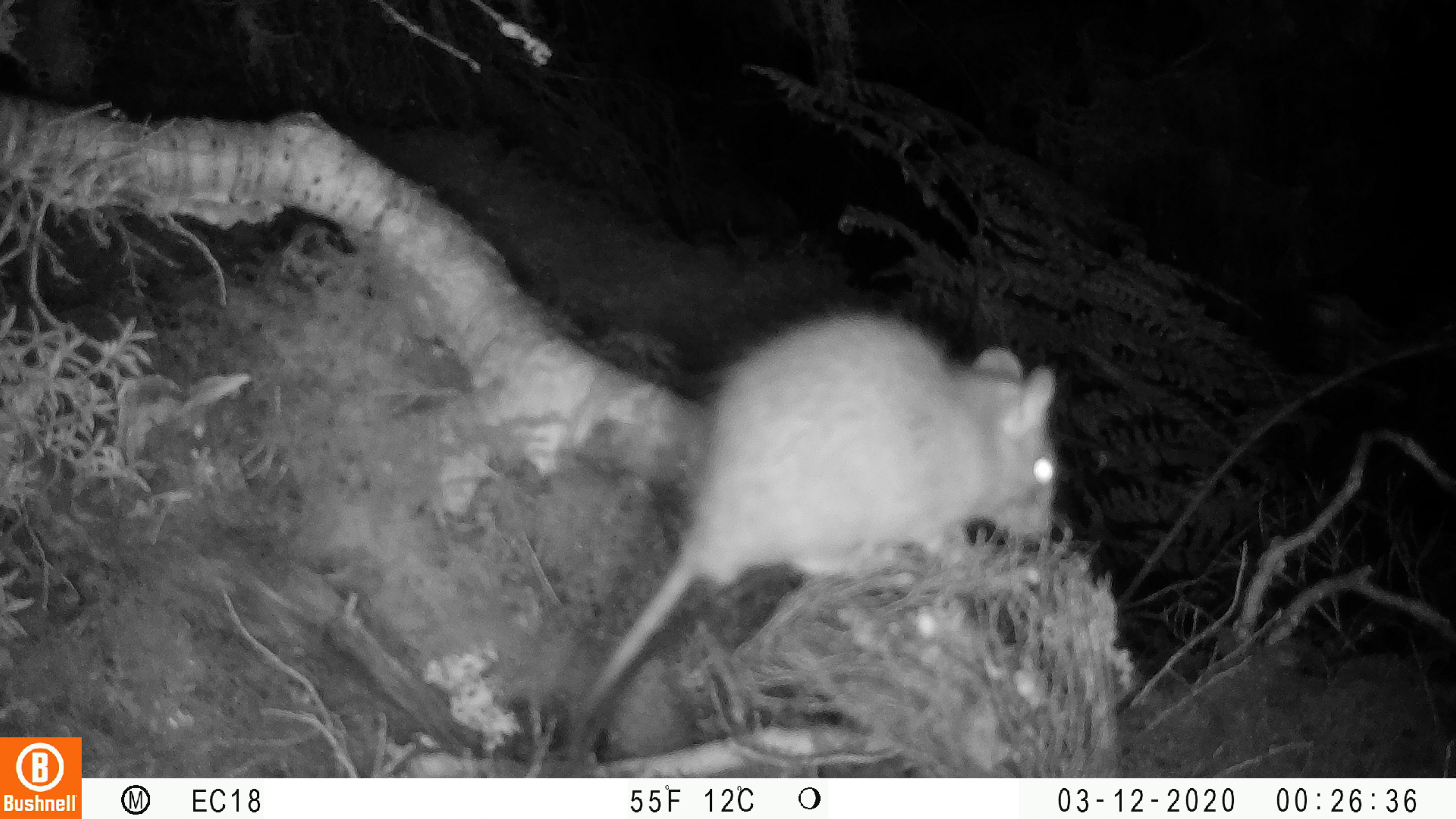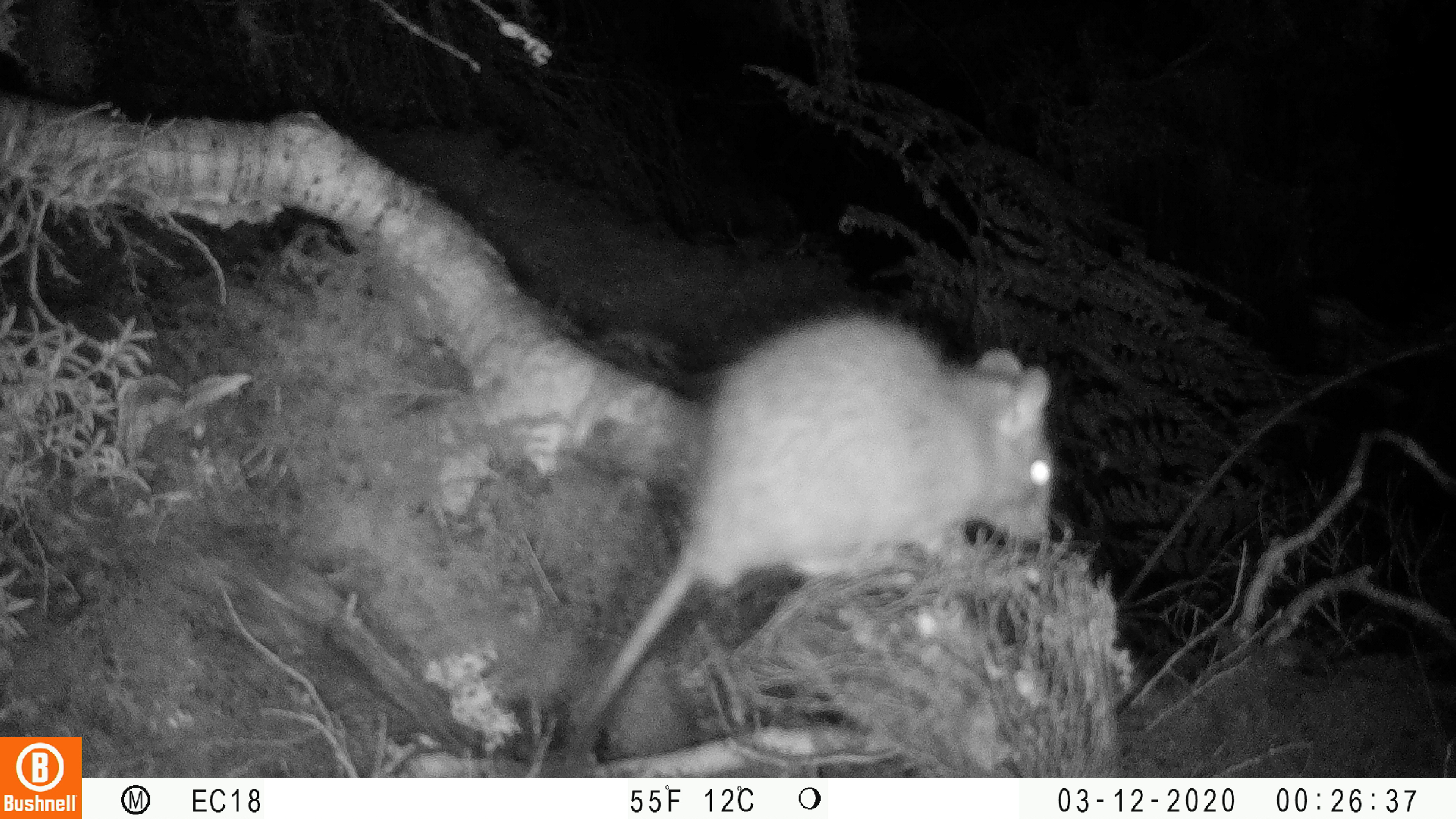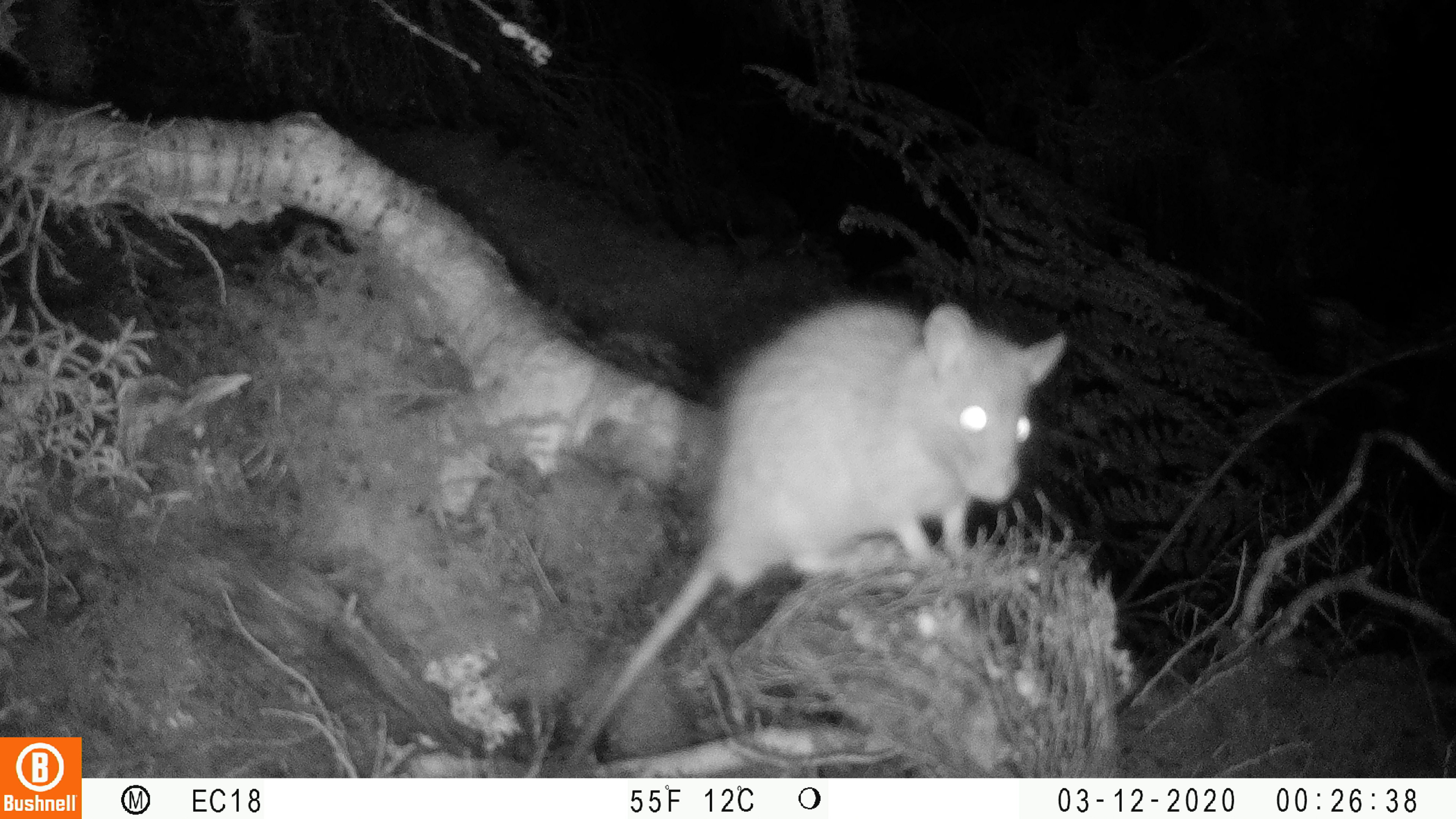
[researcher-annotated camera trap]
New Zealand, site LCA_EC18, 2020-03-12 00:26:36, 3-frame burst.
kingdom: Animalia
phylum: Chordata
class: Mammalia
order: Rodentia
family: Muridae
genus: Rattus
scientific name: Rattus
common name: rat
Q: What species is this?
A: Rat (Rattus).